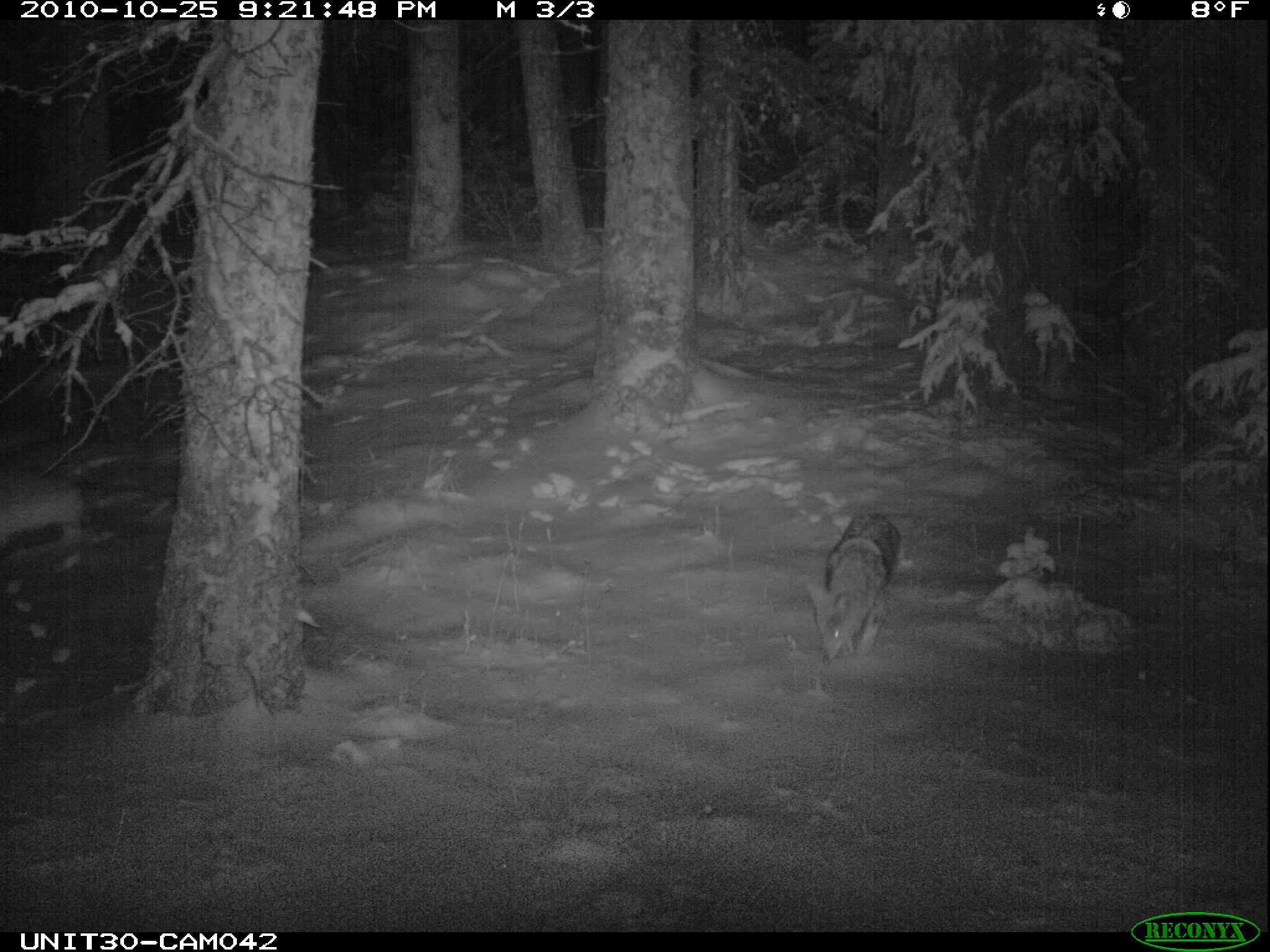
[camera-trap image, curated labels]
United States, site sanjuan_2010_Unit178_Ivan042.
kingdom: Animalia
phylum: Chordata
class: Mammalia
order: Carnivora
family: Canidae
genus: Canis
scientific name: Canis latrans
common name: coyote